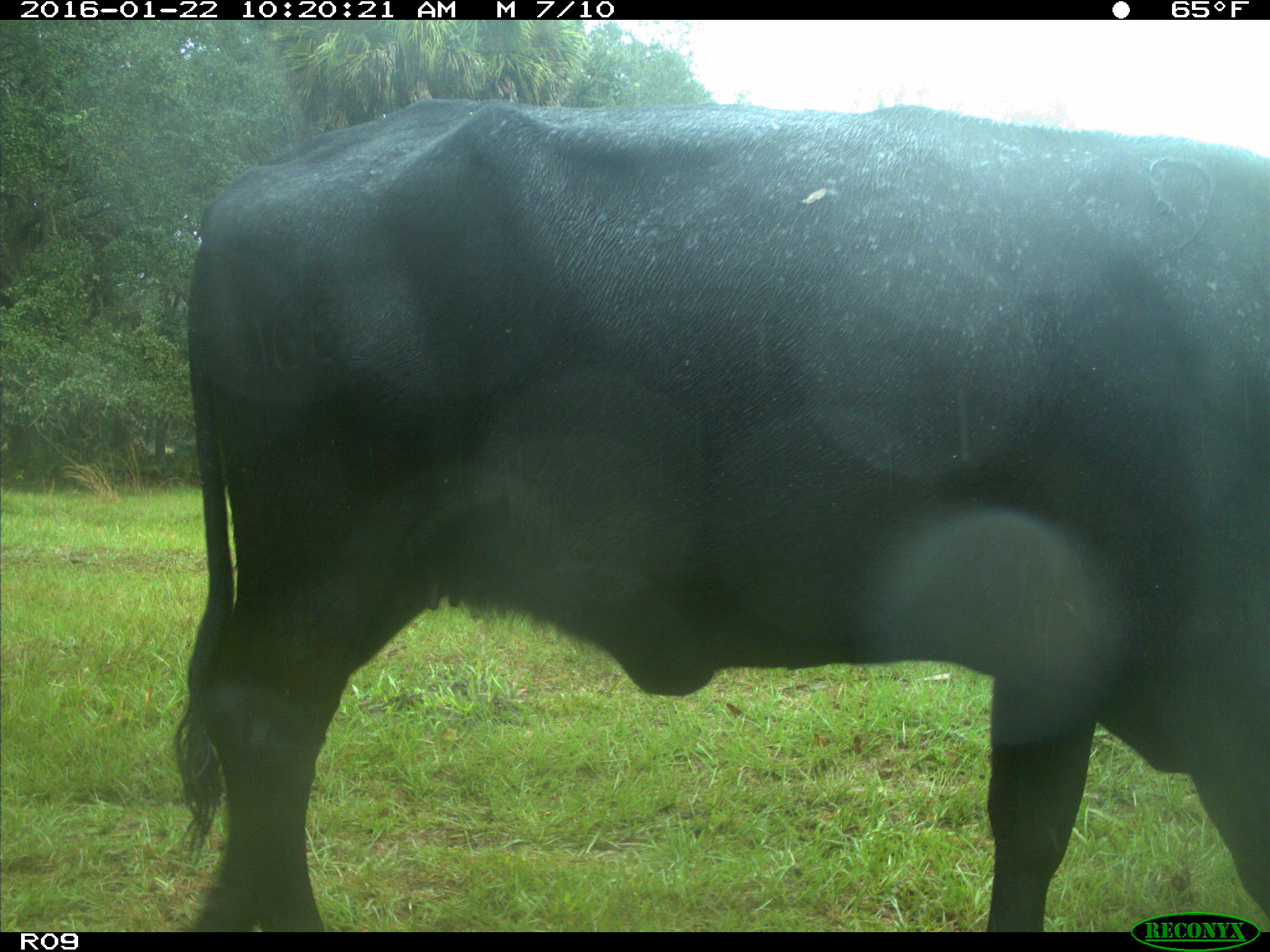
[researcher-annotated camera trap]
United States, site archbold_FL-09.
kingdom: Animalia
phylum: Chordata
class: Mammalia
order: Artiodactyla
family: Bovidae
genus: Bos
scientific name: Bos taurus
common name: domestic cow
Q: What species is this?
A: Bos taurus (domestic cow).